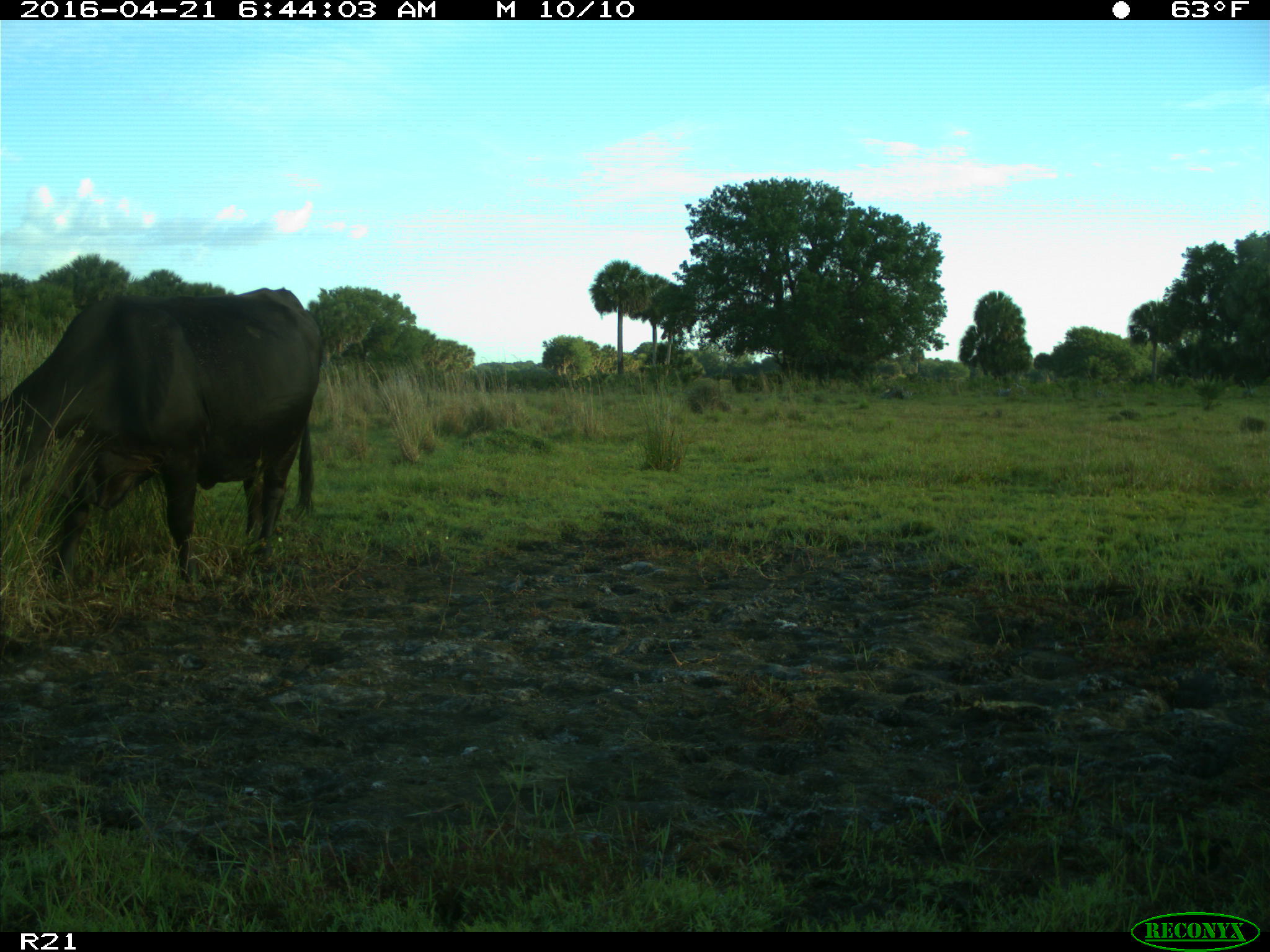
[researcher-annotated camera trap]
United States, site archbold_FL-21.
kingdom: Animalia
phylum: Chordata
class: Mammalia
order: Artiodactyla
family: Bovidae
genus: Bos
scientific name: Bos taurus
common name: domestic cow